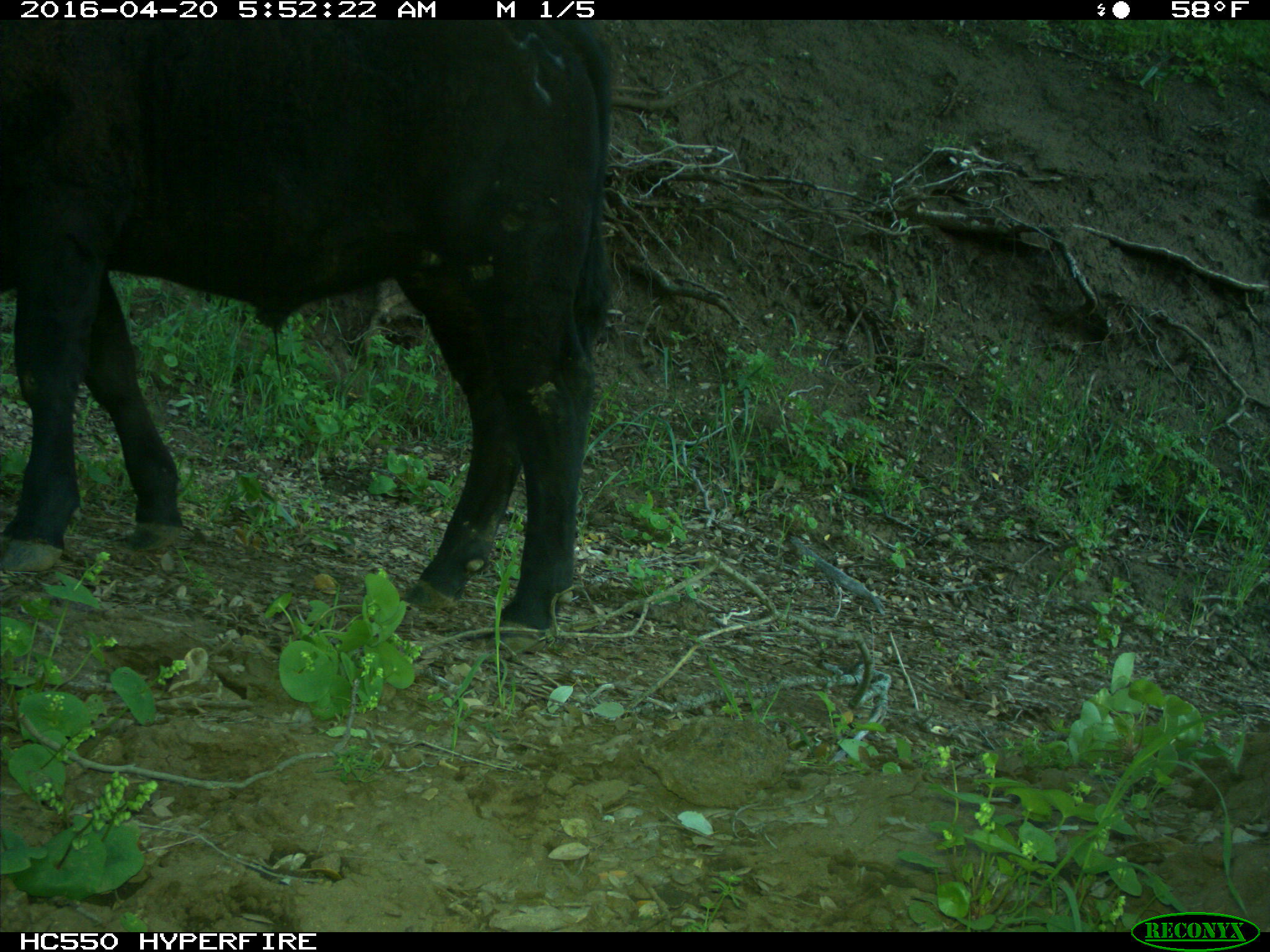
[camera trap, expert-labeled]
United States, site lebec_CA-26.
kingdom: Animalia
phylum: Chordata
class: Mammalia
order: Artiodactyla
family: Bovidae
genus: Bos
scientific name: Bos taurus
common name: domestic cow